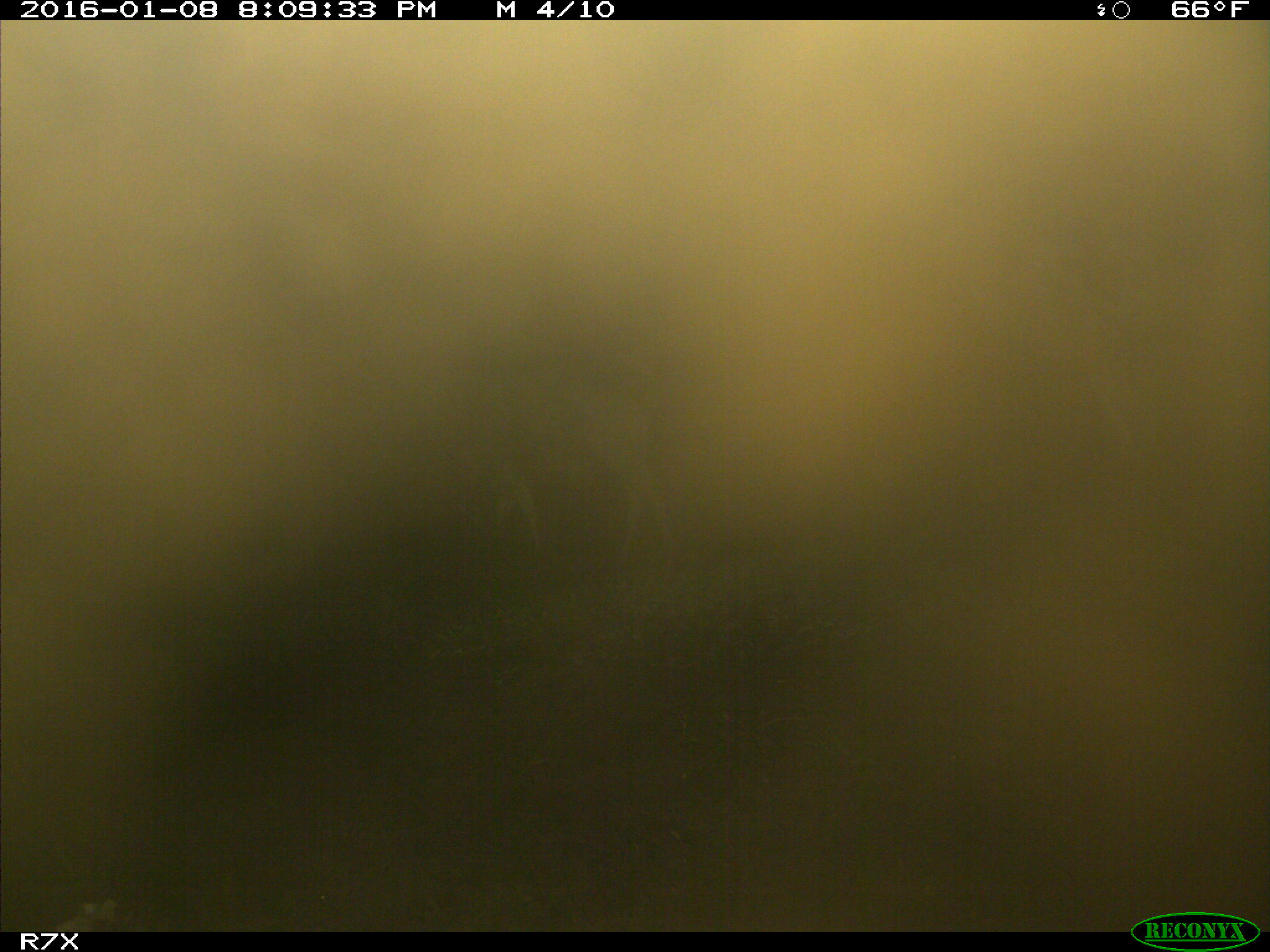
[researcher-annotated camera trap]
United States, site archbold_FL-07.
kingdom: Animalia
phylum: Chordata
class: Mammalia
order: Artiodactyla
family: Bovidae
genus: Bos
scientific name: Bos taurus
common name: domestic cow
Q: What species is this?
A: Bos taurus (domestic cow).